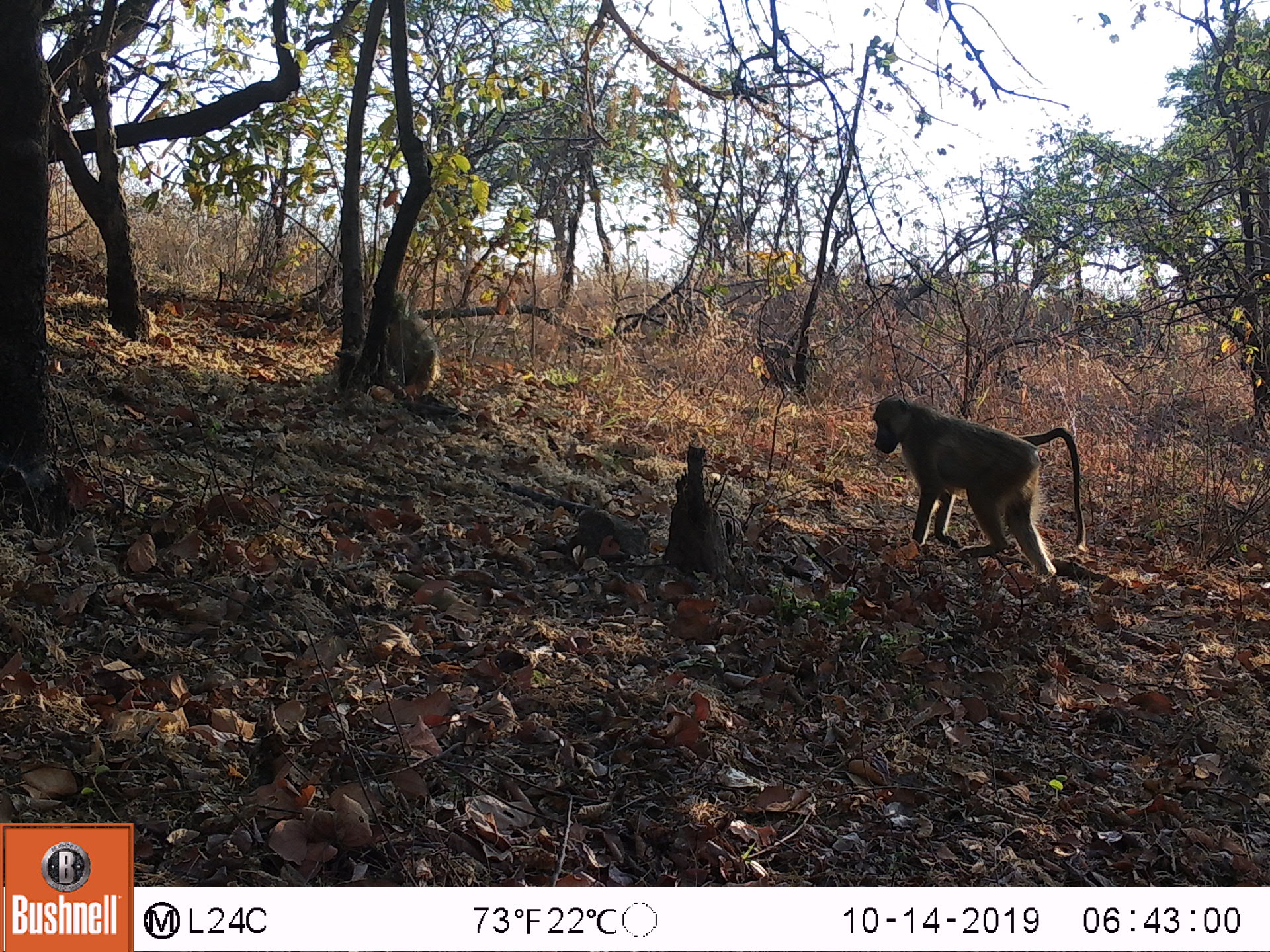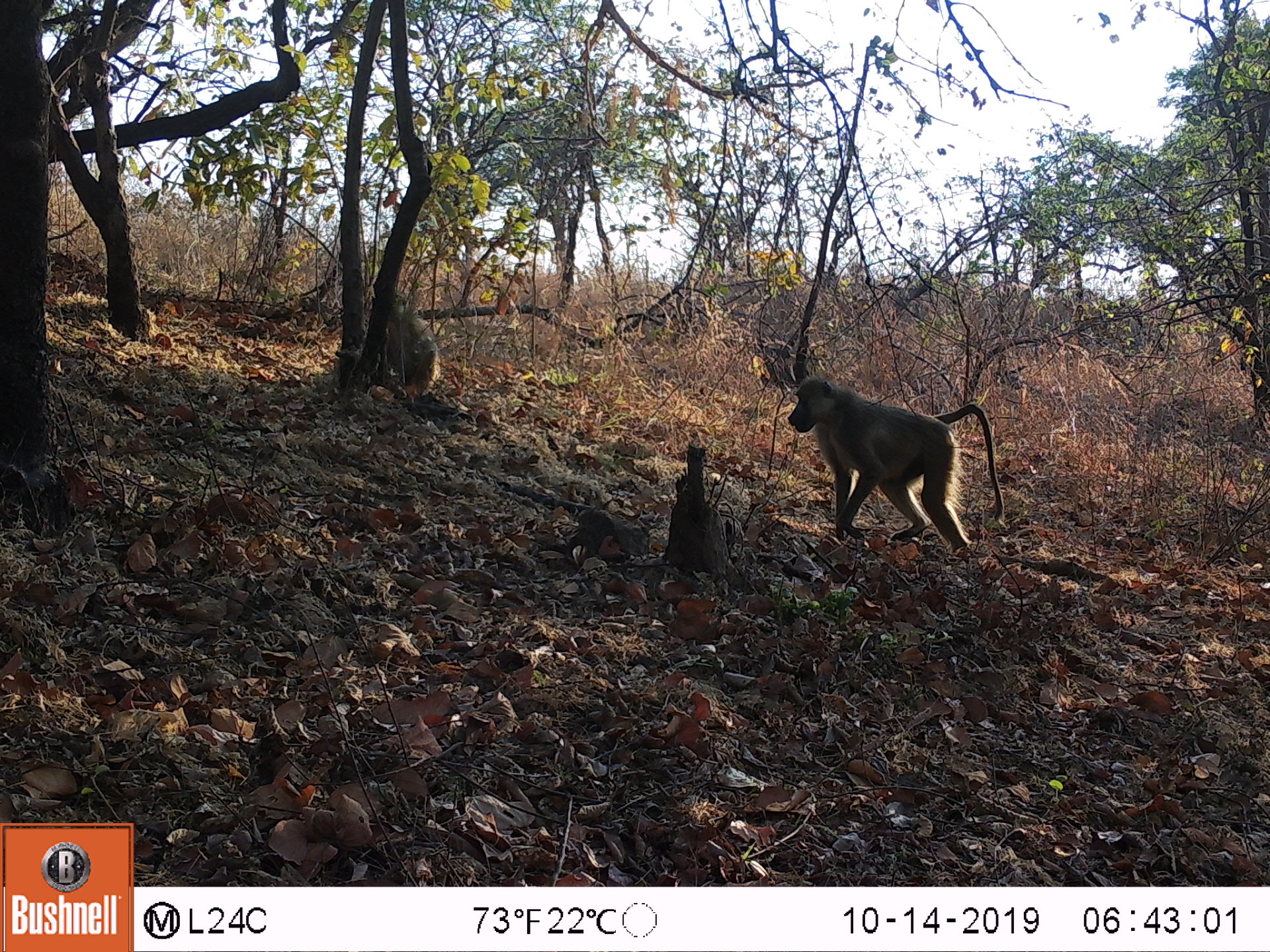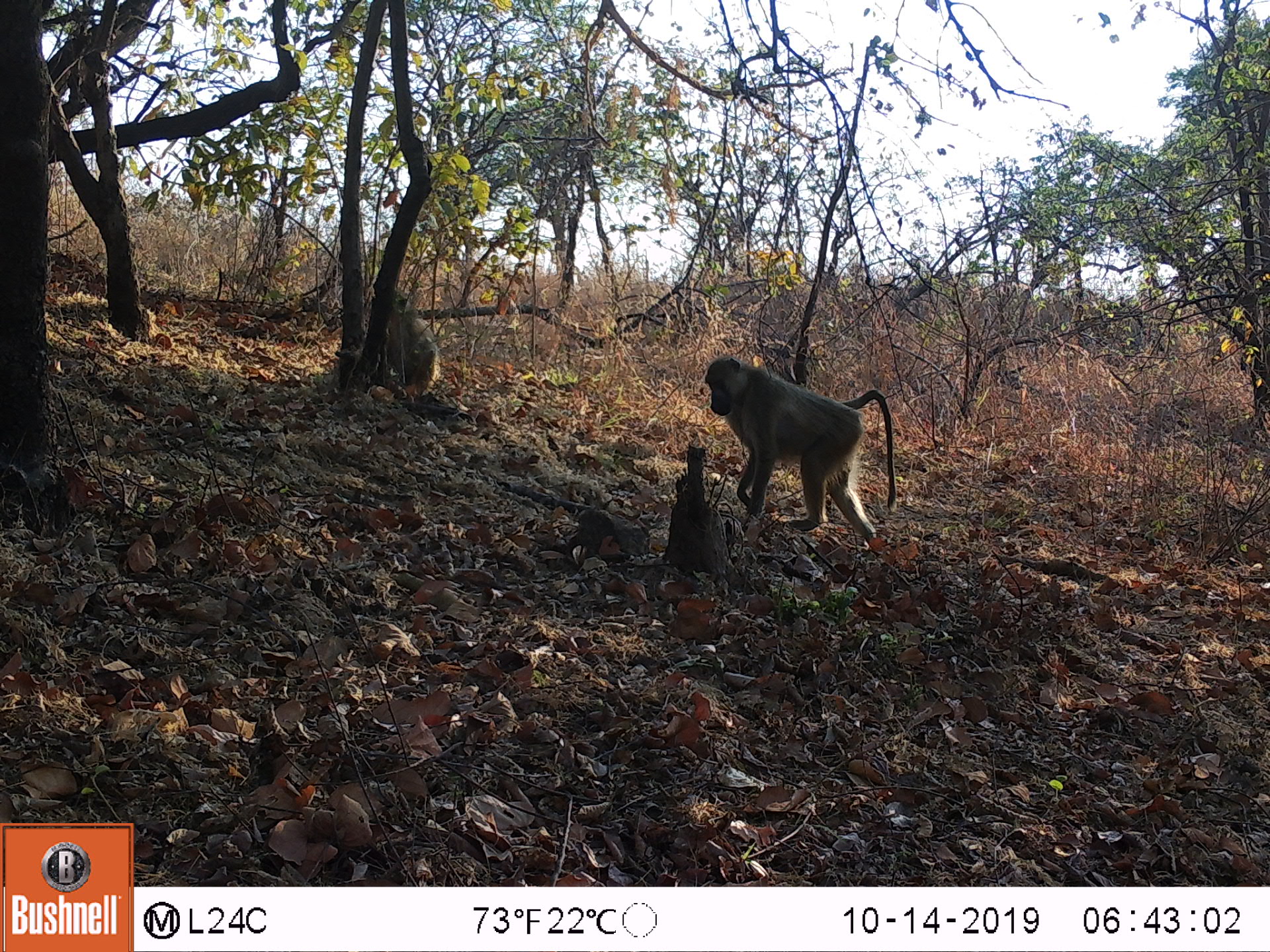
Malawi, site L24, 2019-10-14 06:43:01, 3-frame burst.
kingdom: Animalia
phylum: Chordata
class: Mammalia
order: Primates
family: Cercopithecidae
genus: Papio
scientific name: Papio cynocephalus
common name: yellow baboon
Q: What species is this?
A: Yellow baboon (Papio cynocephalus).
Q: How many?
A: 2.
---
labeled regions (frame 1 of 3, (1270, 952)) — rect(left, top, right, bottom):
yellow baboon: rect(865, 392, 1093, 582); rect(374, 284, 447, 404)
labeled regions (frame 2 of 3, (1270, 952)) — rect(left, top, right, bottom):
yellow baboon: rect(781, 369, 1007, 549); rect(379, 291, 443, 396)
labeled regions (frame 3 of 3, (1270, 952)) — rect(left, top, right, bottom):
yellow baboon: rect(700, 355, 899, 535); rect(386, 286, 440, 396)